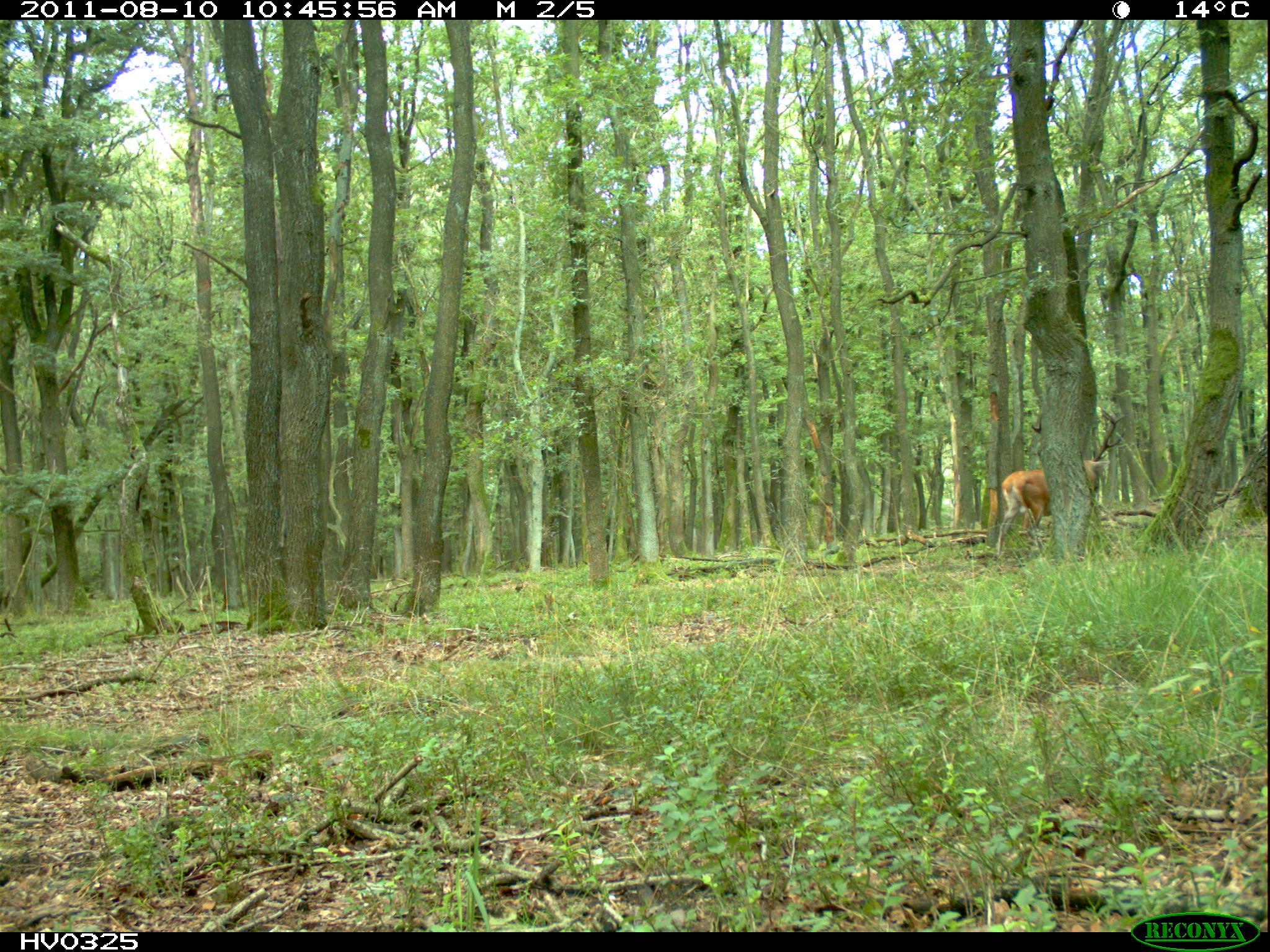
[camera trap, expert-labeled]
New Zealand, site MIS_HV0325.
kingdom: Animalia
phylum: Chordata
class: Mammalia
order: Artiodactyla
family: Cervidae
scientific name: Cervidae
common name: deer